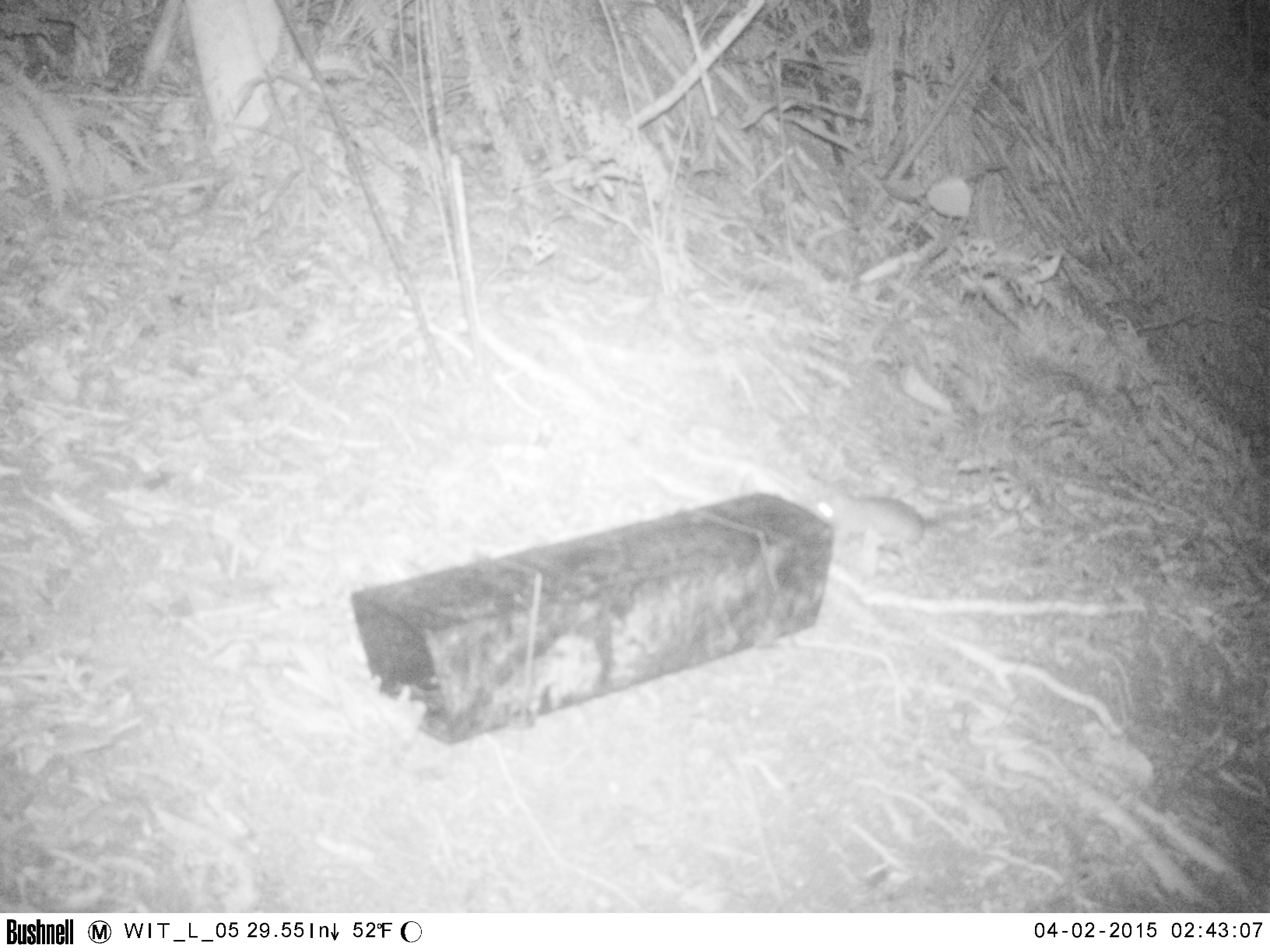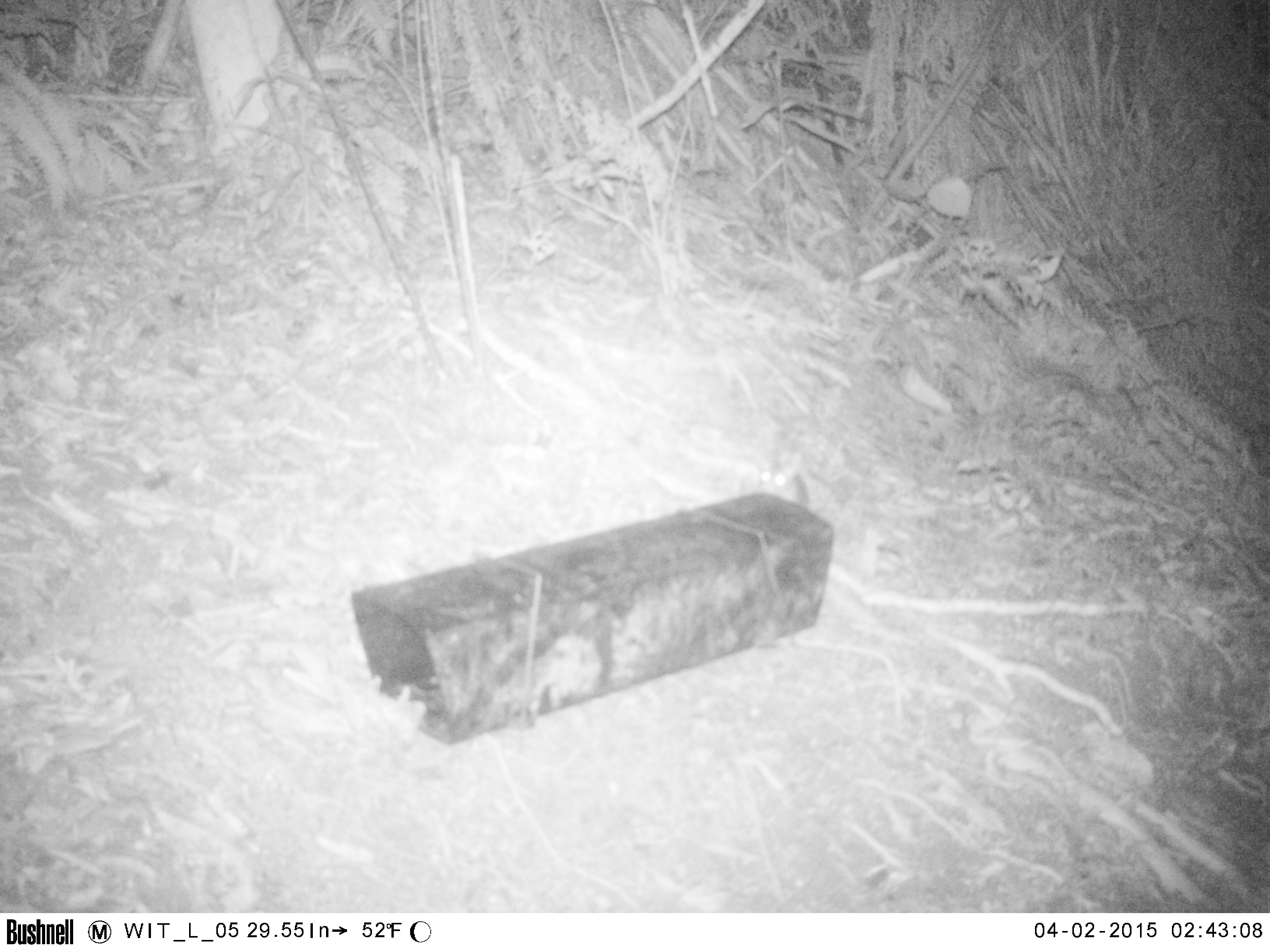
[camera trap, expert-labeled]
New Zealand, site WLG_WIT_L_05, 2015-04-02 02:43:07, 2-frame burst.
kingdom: Animalia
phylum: Chordata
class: Mammalia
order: Rodentia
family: Muridae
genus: Rattus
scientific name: Rattus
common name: rat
Rat (Rattus).